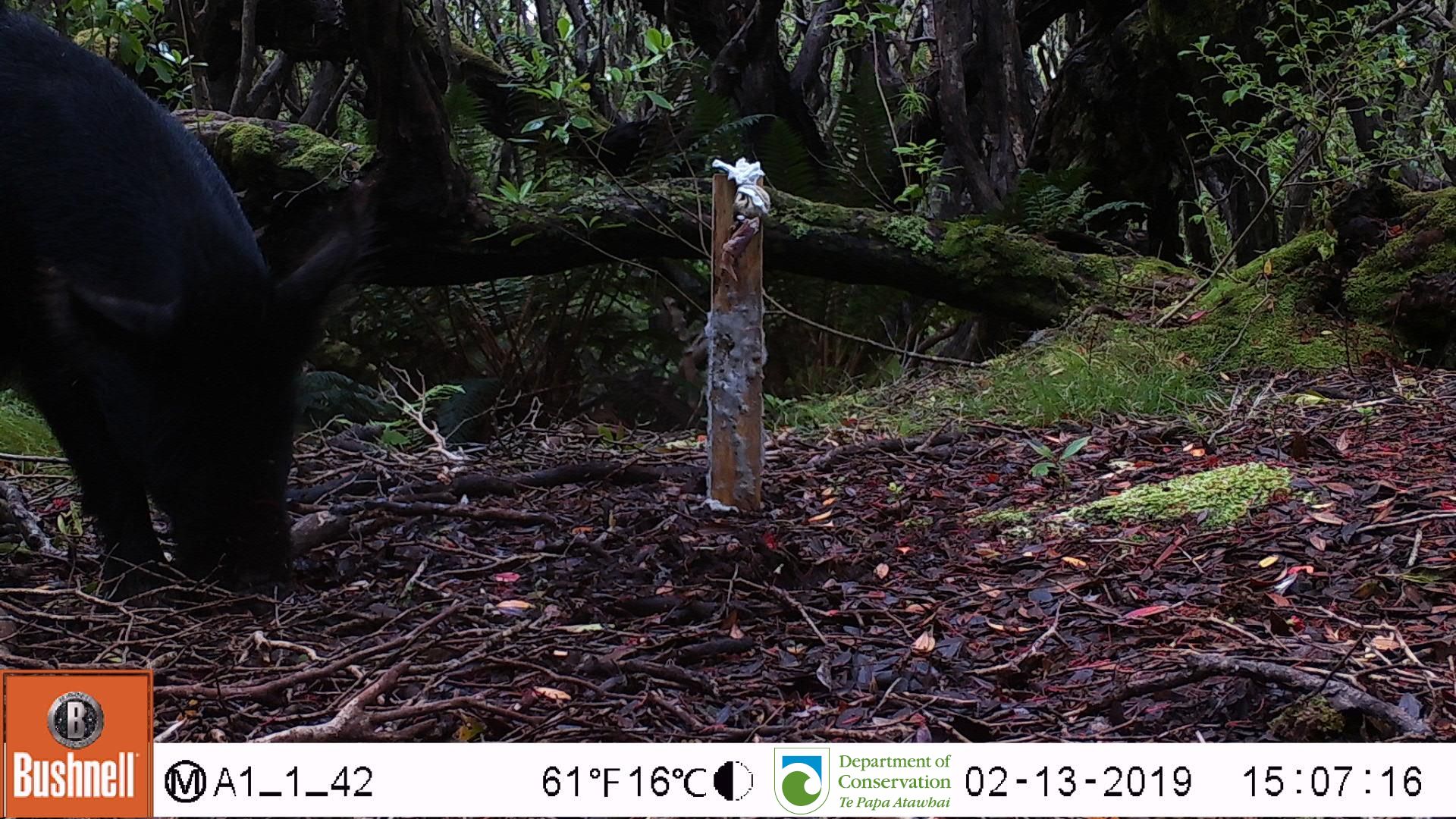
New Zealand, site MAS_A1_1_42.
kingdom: Animalia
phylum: Chordata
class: Mammalia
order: Artiodactyla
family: Suidae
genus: Sus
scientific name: Sus scrofa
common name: pig